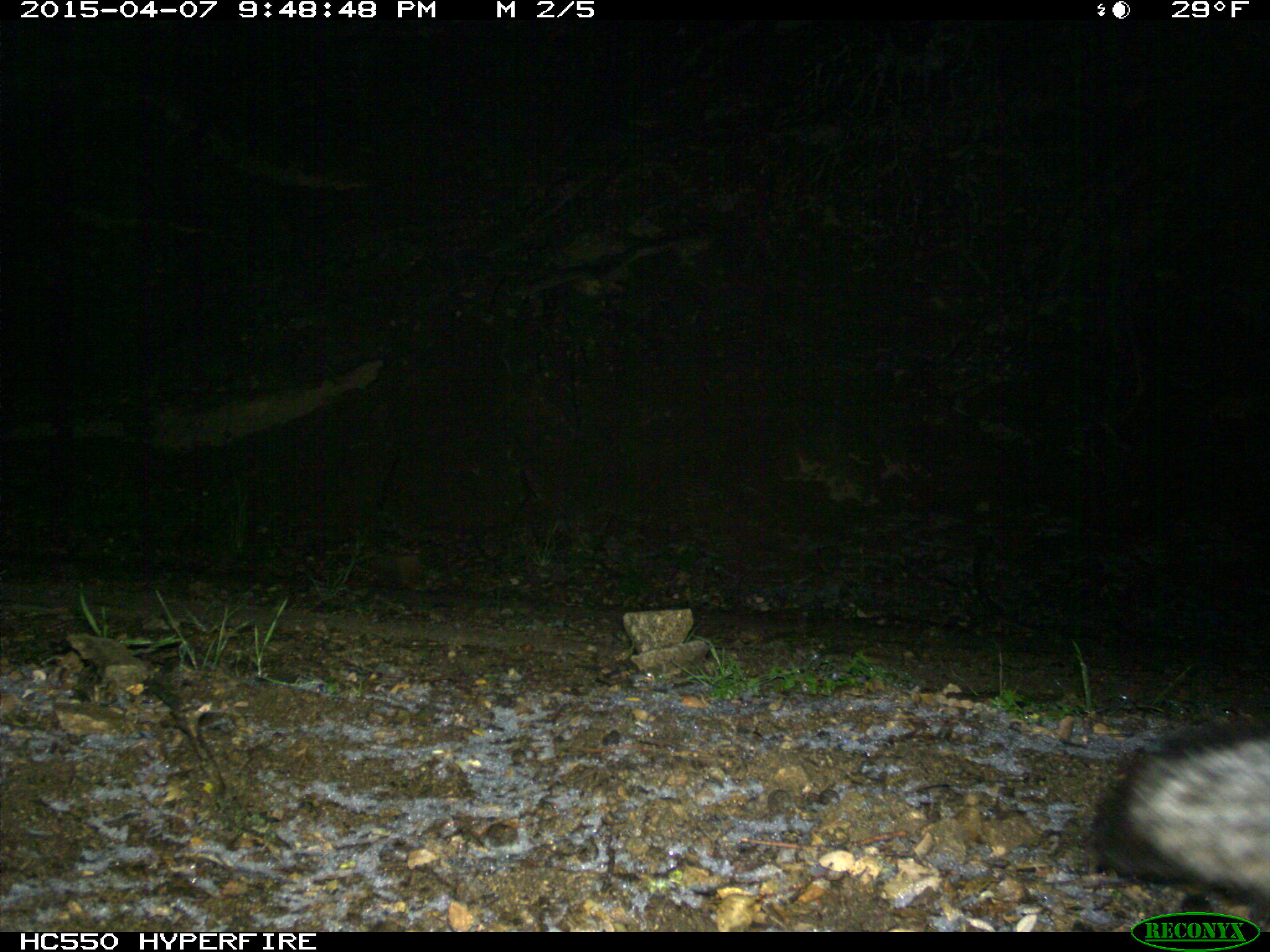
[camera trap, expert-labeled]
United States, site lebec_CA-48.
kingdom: Animalia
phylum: Chordata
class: Mammalia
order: Carnivora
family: Canidae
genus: Urocyon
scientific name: Urocyon cinereoargenteus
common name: gray fox